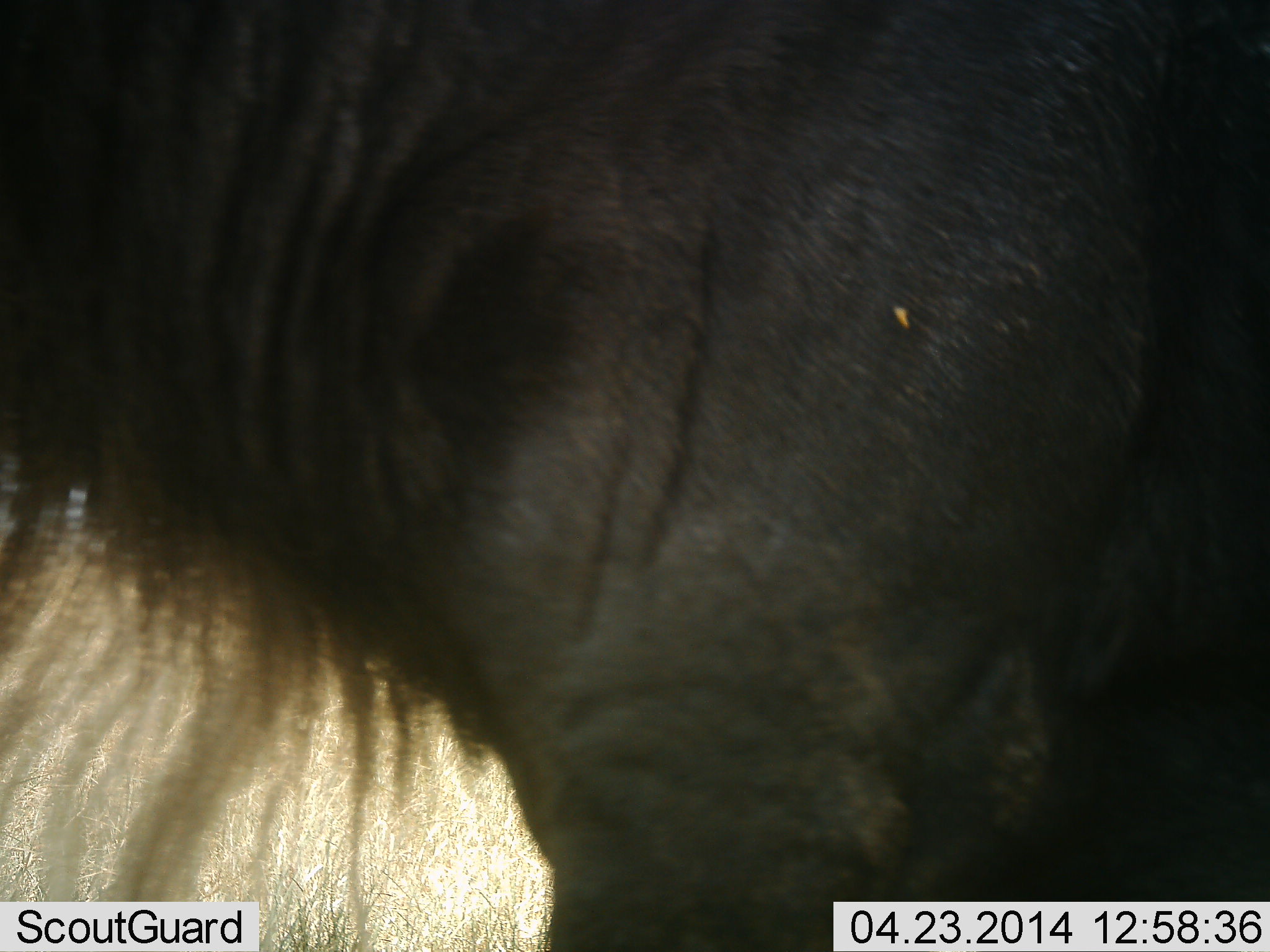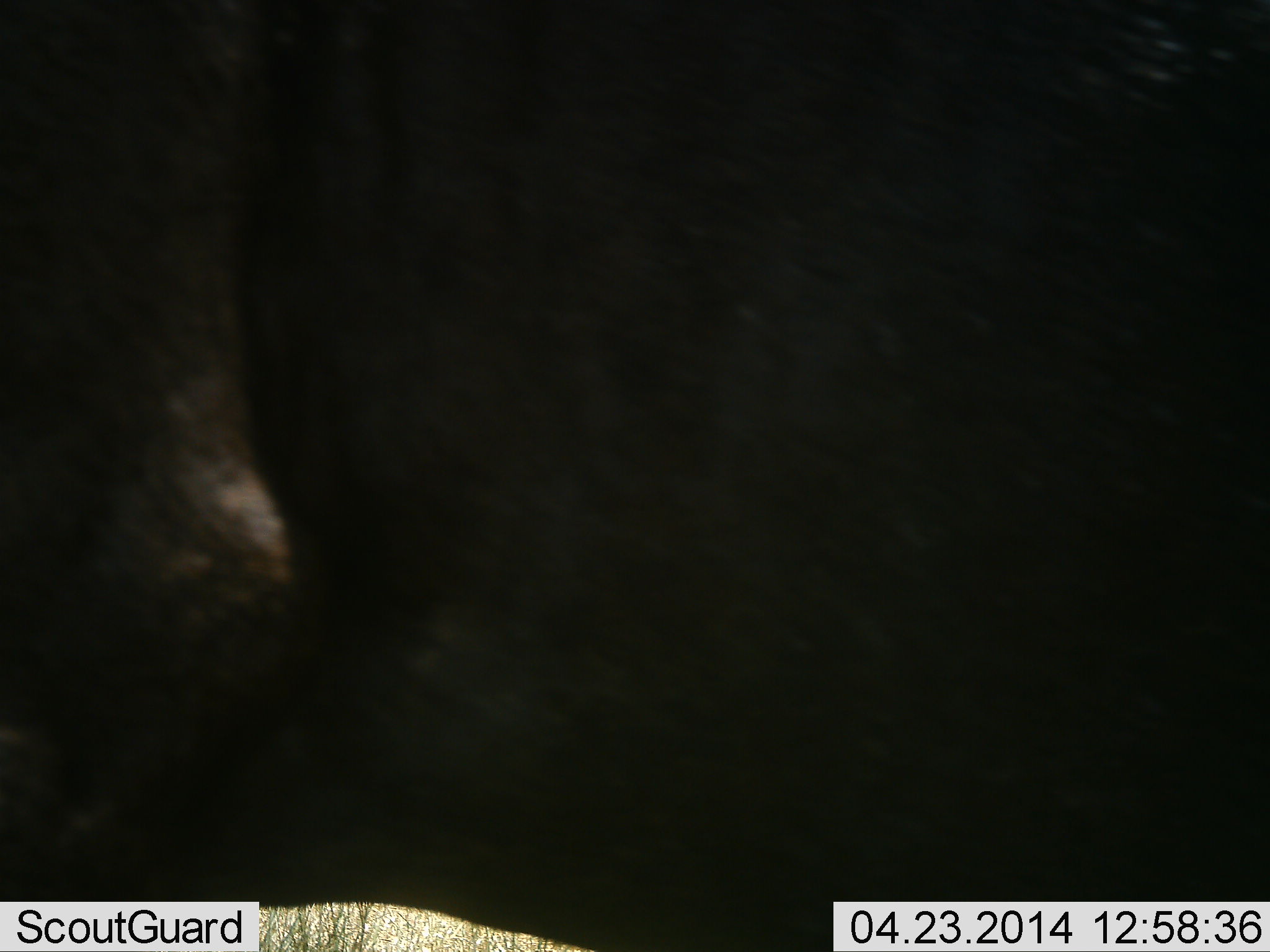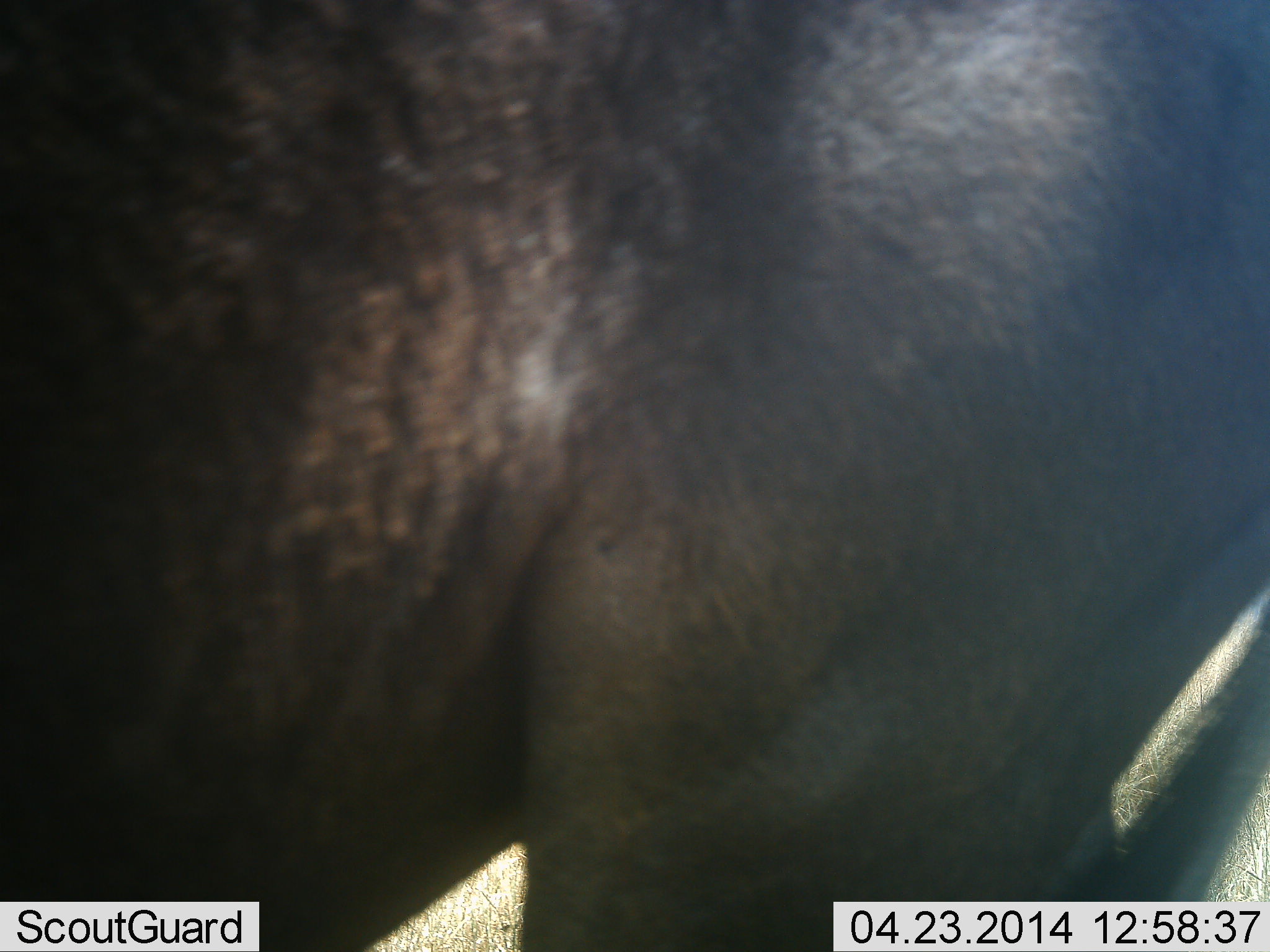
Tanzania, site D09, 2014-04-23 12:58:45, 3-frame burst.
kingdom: Animalia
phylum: Chordata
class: Mammalia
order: Artiodactyla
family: Bovidae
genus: Connochaetes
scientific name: Connochaetes taurinus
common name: blue wildebeest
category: wildebeest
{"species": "wildebeest (blue wildebeest) (Connochaetes taurinus)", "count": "1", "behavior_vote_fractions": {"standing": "30%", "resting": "0%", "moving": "80%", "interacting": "0%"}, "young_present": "0%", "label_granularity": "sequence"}